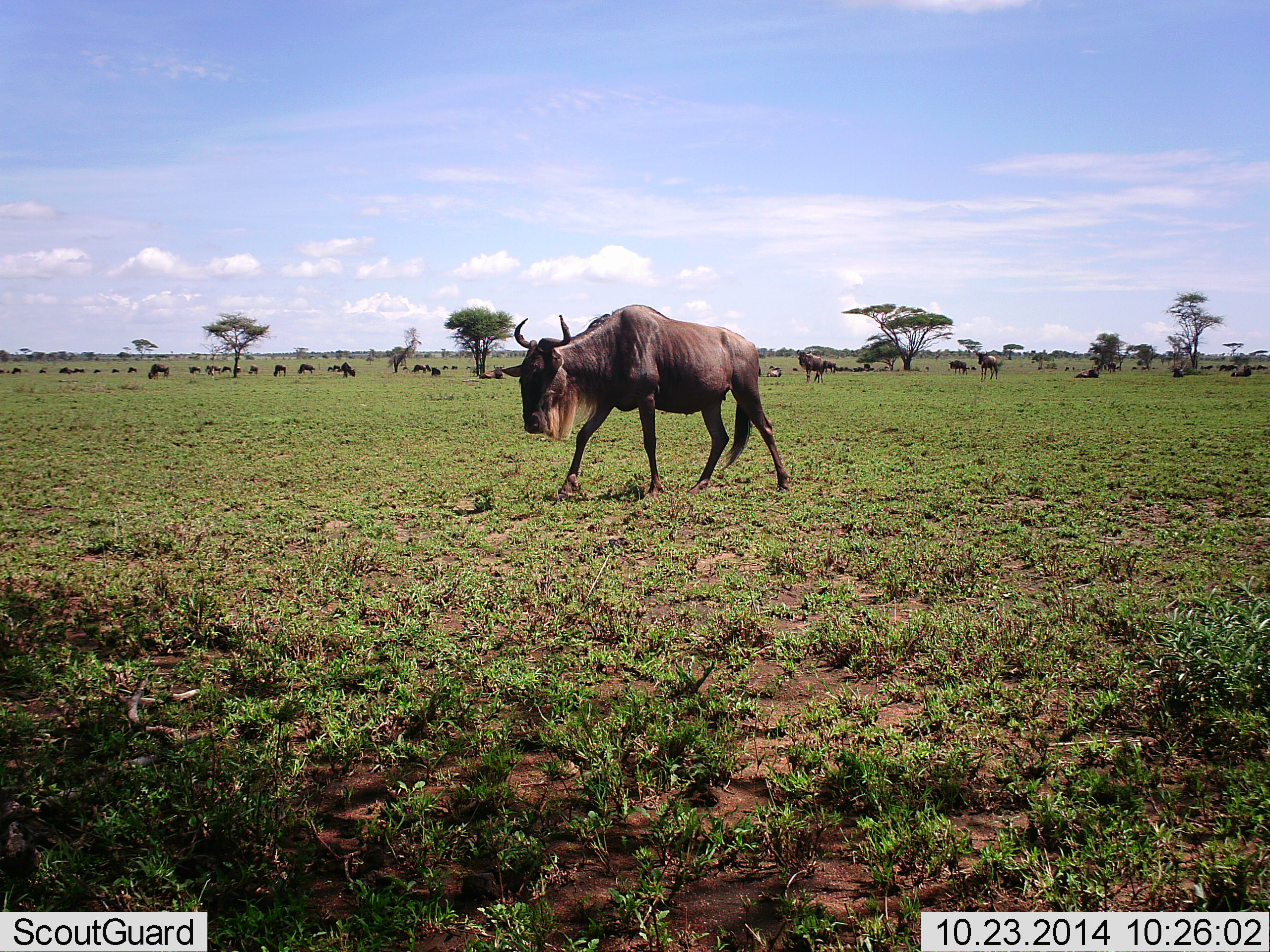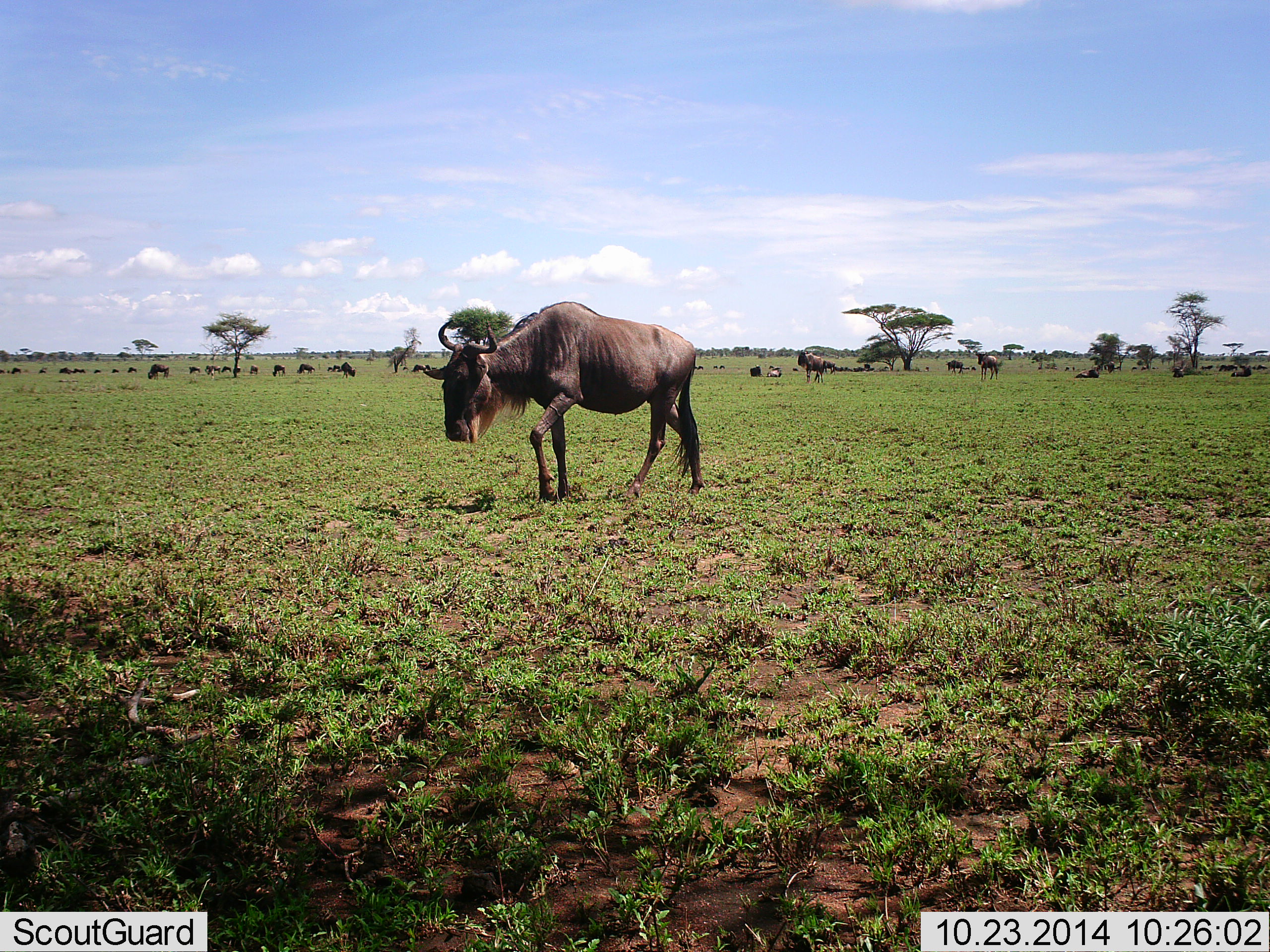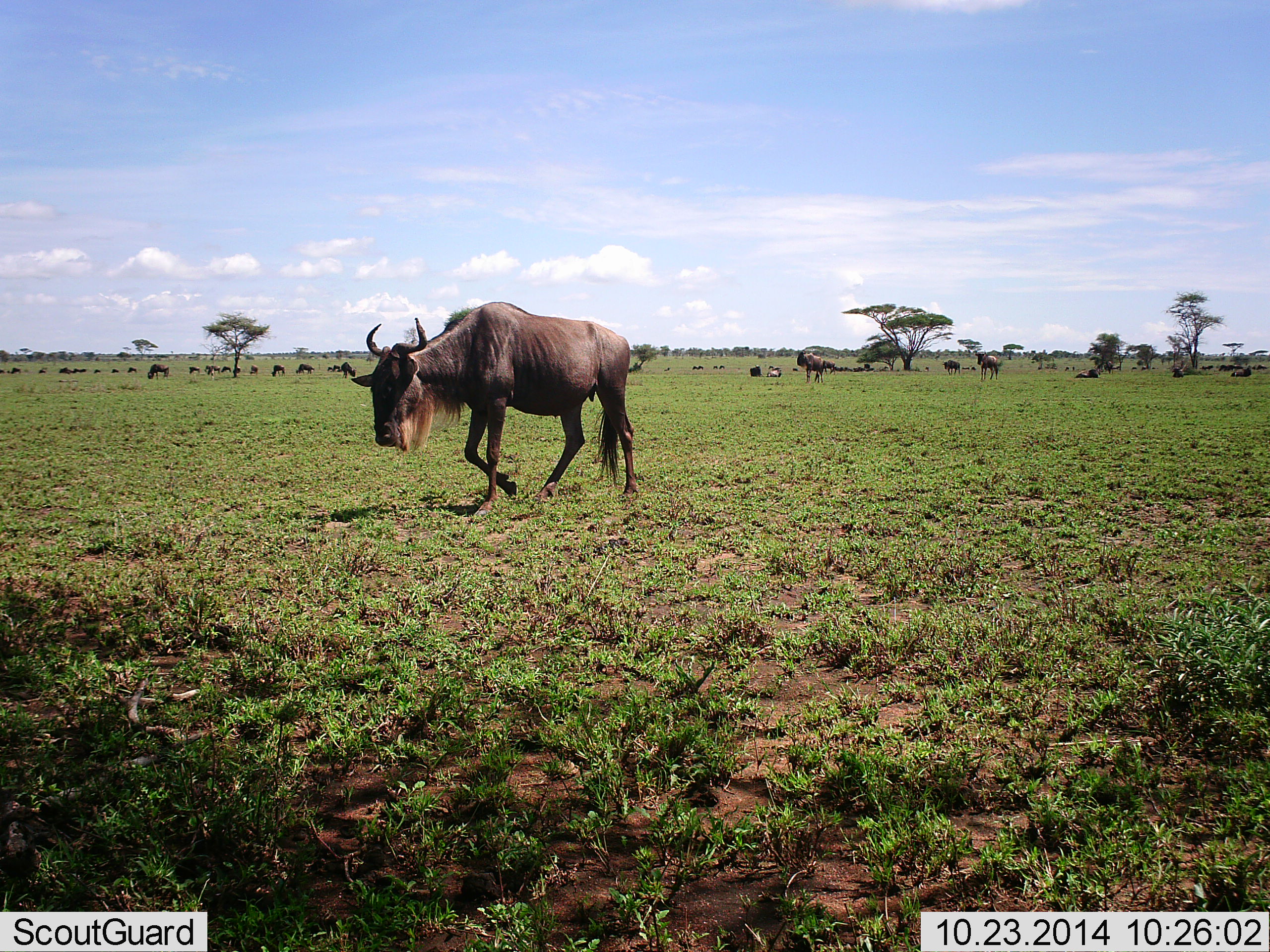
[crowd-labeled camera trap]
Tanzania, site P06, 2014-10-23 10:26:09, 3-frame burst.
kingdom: Animalia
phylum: Chordata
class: Mammalia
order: Artiodactyla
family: Bovidae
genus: Connochaetes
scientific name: Connochaetes taurinus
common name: blue wildebeest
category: wildebeest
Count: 11-50.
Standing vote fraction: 50%.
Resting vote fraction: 30%.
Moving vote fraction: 60%.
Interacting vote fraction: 0%.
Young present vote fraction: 0%.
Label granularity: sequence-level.